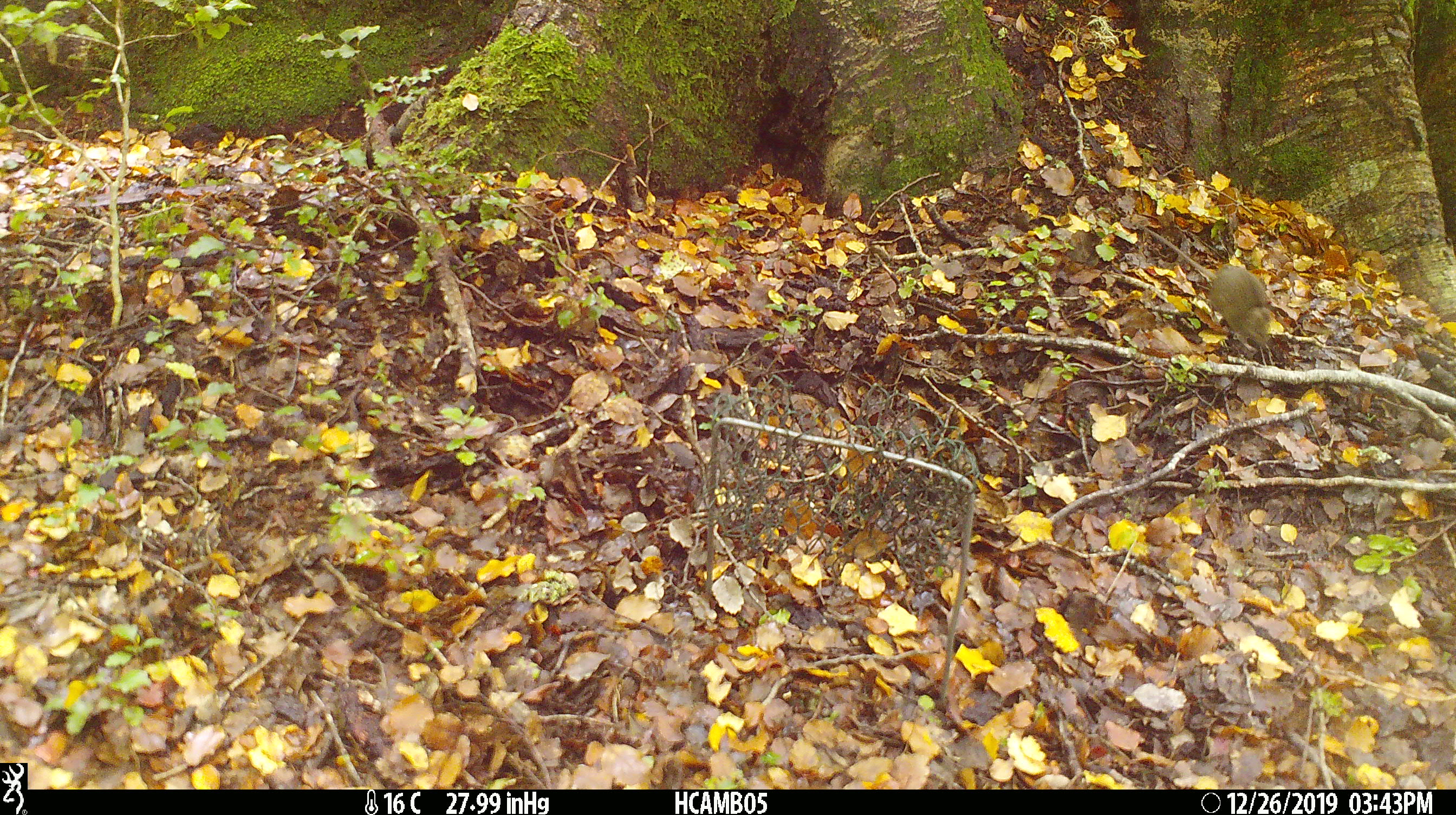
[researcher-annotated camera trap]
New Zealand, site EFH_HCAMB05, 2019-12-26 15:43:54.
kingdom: Animalia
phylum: Chordata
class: Mammalia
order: Rodentia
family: Muridae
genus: Mus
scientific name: Mus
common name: mouse